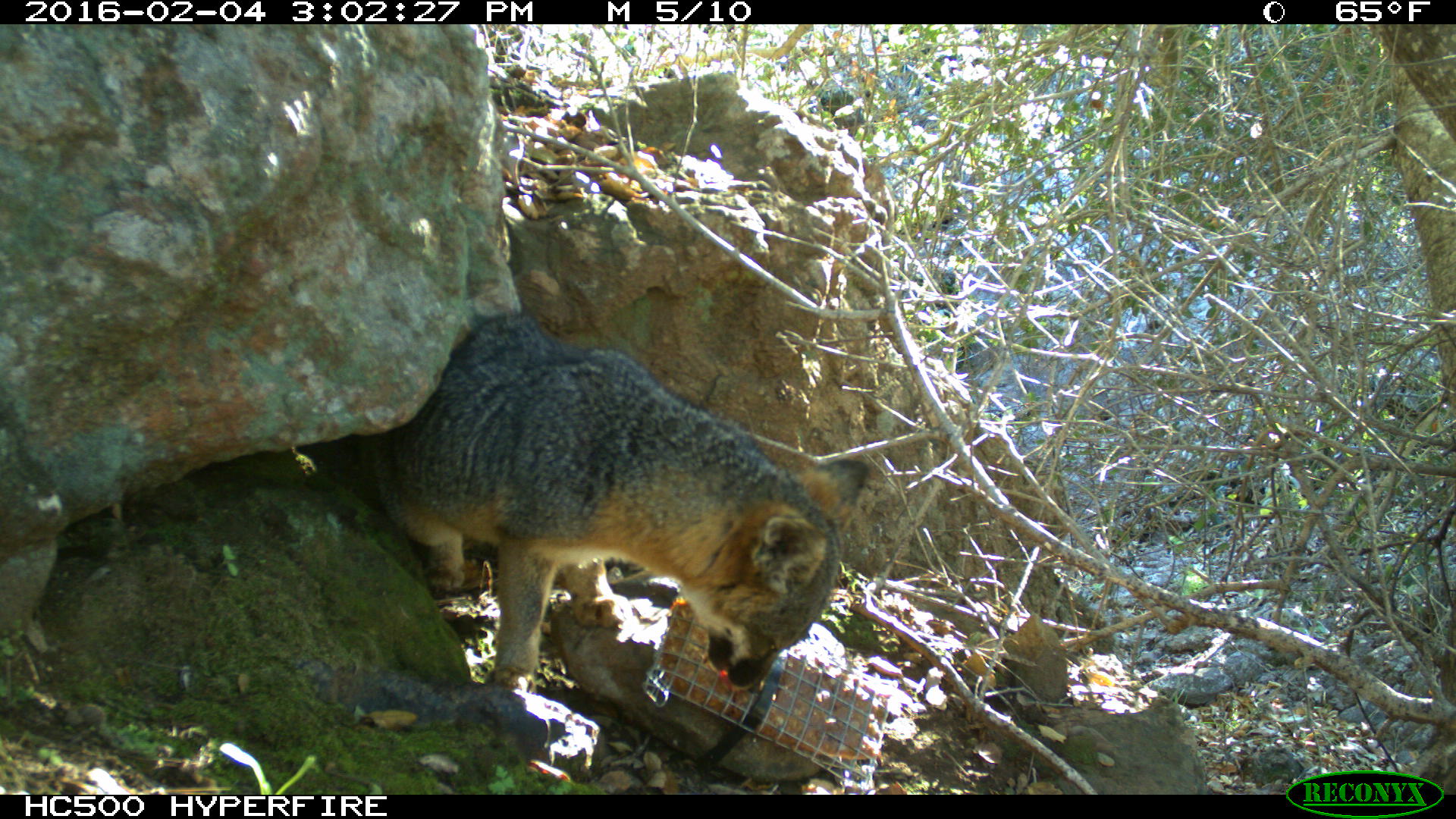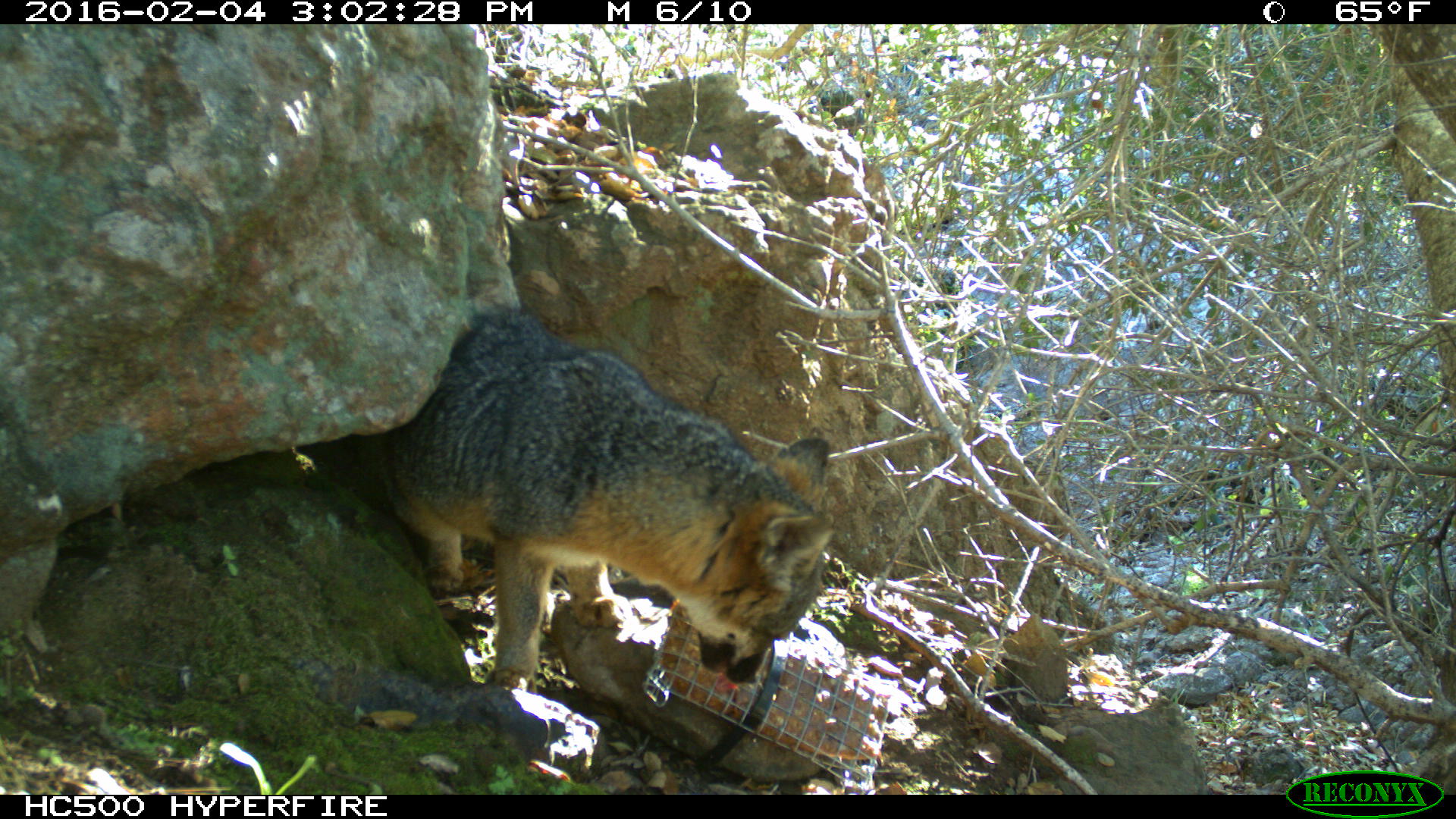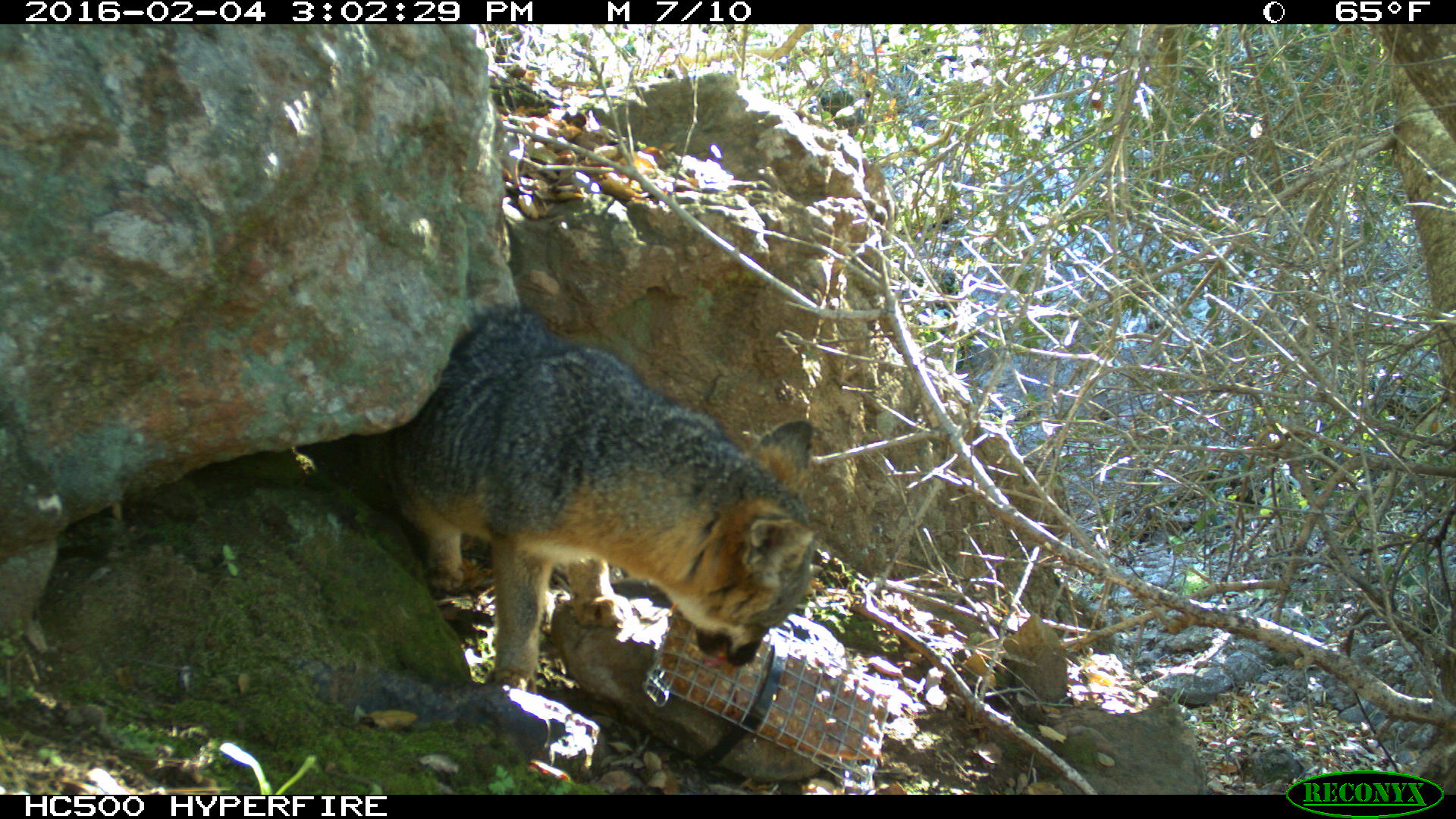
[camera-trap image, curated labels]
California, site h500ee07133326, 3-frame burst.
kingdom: Animalia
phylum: Chordata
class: Mammalia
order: Carnivora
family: Canidae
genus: Urocyon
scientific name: Urocyon littoralis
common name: island fox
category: fox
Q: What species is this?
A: Fox (island fox) (Urocyon littoralis).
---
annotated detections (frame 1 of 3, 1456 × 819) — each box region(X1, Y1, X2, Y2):
fox: region(350, 312, 868, 692)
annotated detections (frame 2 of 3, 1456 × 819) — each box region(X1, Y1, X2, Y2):
fox: region(377, 306, 836, 692)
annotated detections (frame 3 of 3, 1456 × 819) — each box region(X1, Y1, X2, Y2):
fox: region(347, 303, 818, 692)